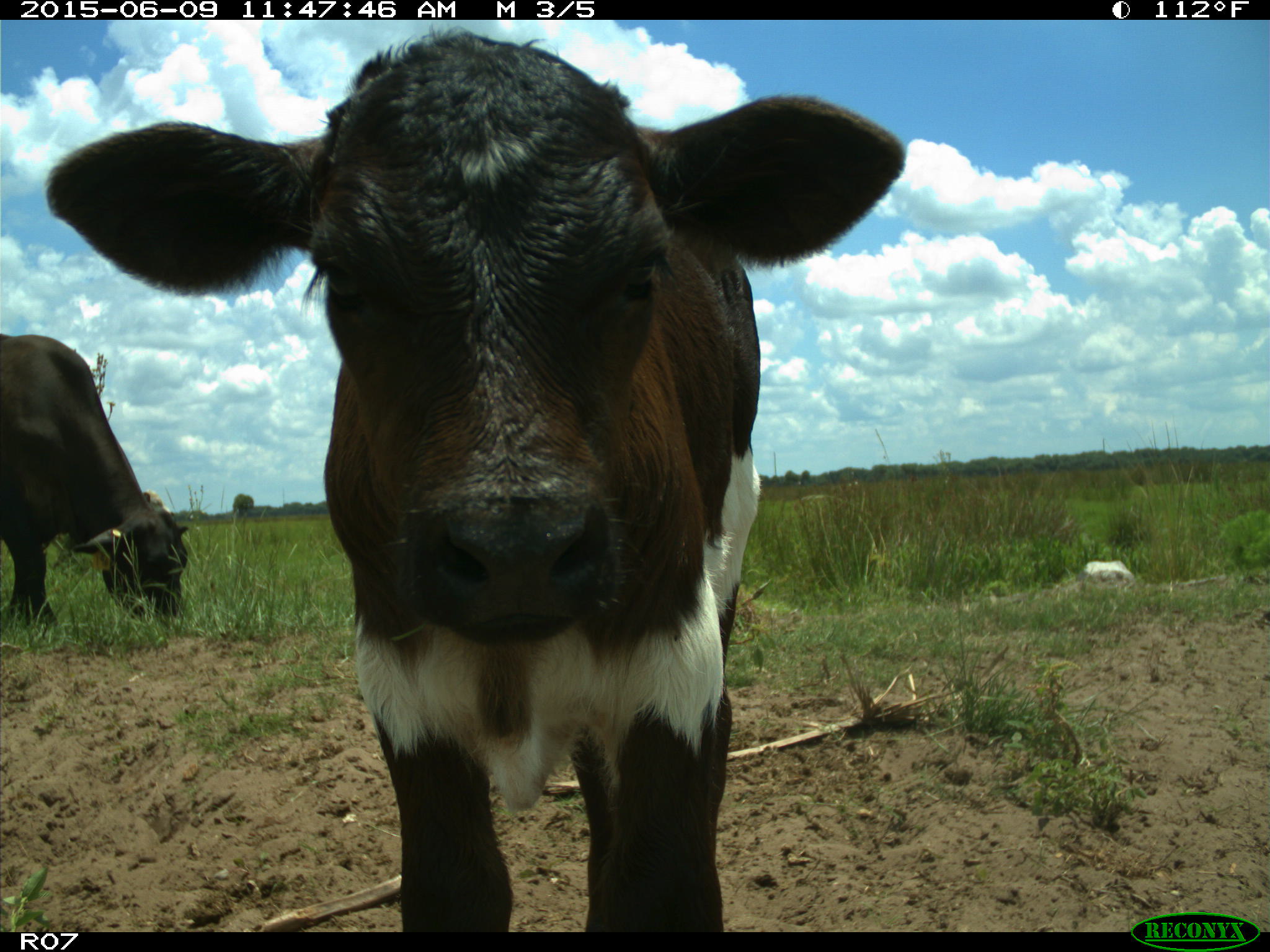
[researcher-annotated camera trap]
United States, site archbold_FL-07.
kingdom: Animalia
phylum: Chordata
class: Mammalia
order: Artiodactyla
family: Bovidae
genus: Bos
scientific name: Bos taurus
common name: domestic cow